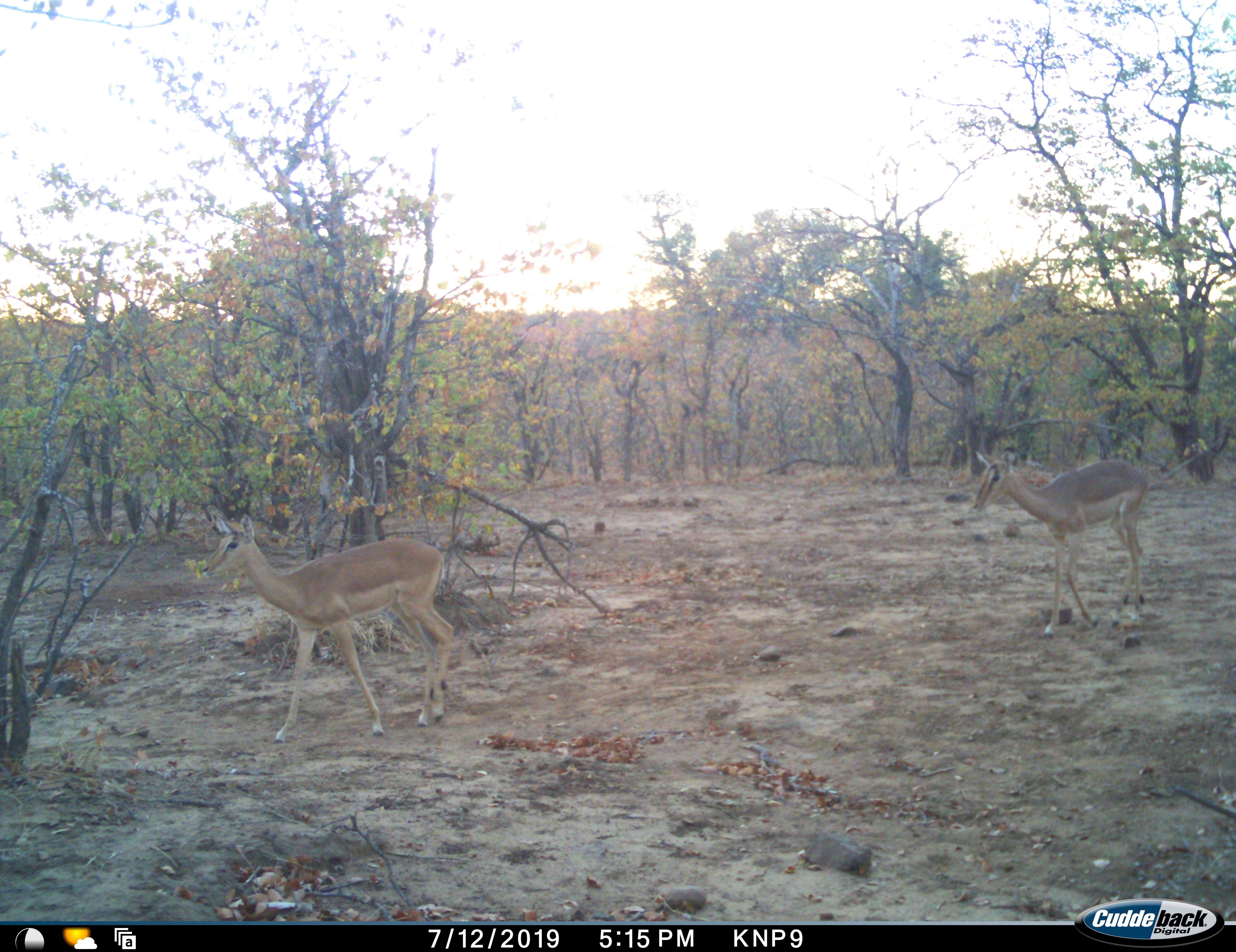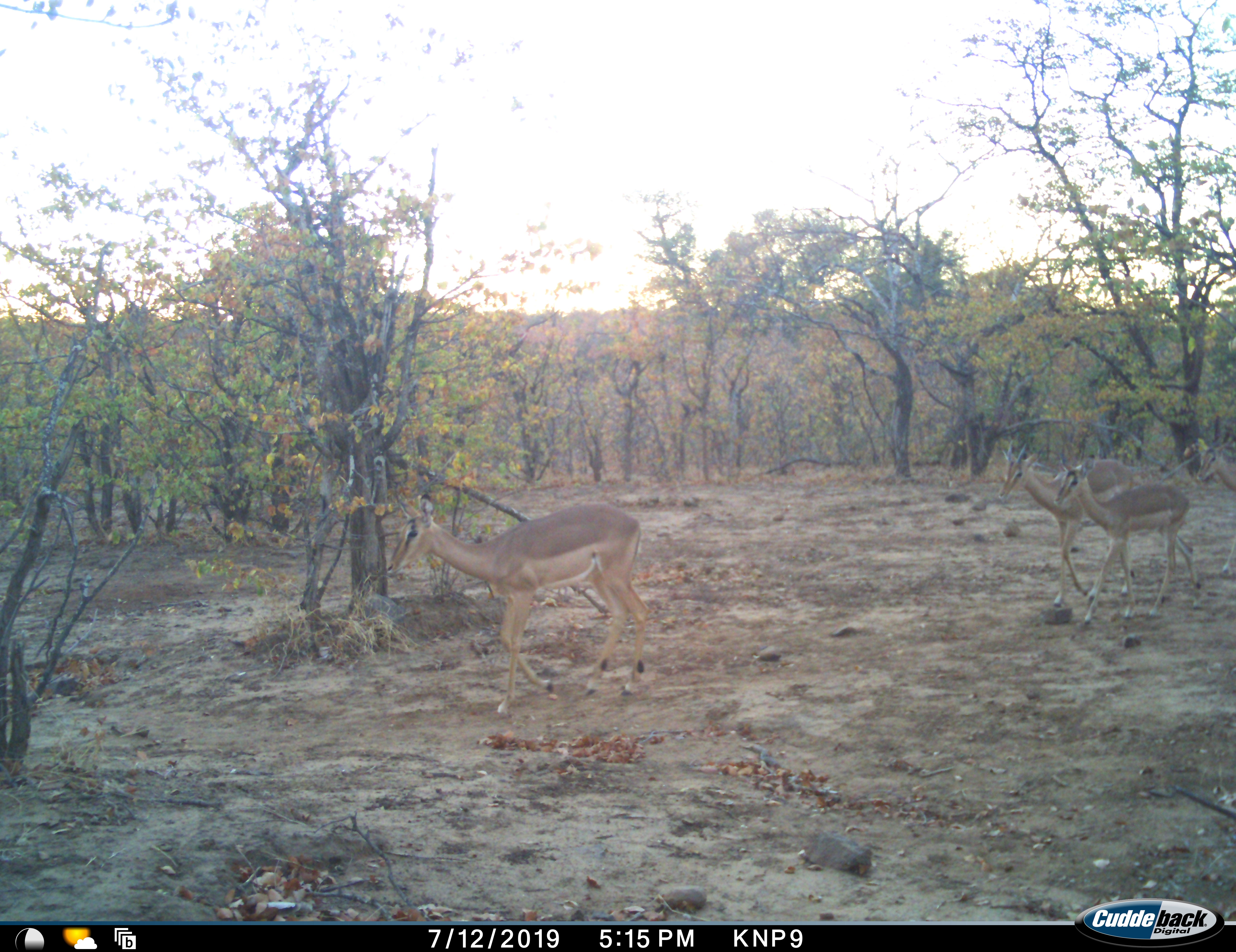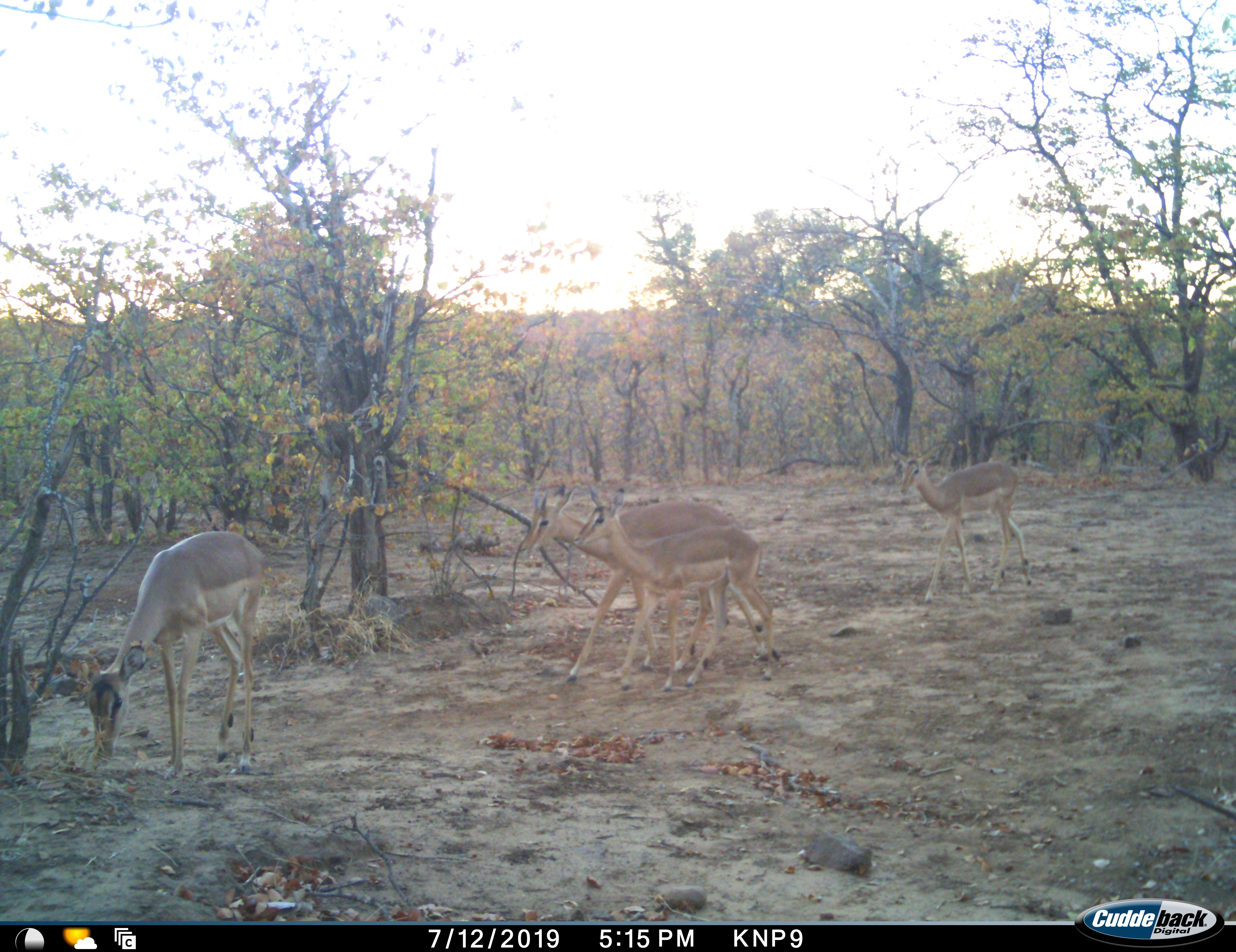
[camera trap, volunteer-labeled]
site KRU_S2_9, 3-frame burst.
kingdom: Animalia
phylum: Chordata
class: Mammalia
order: Artiodactyla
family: Bovidae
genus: Aepyceros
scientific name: Aepyceros melampus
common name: impala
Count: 4.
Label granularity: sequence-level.